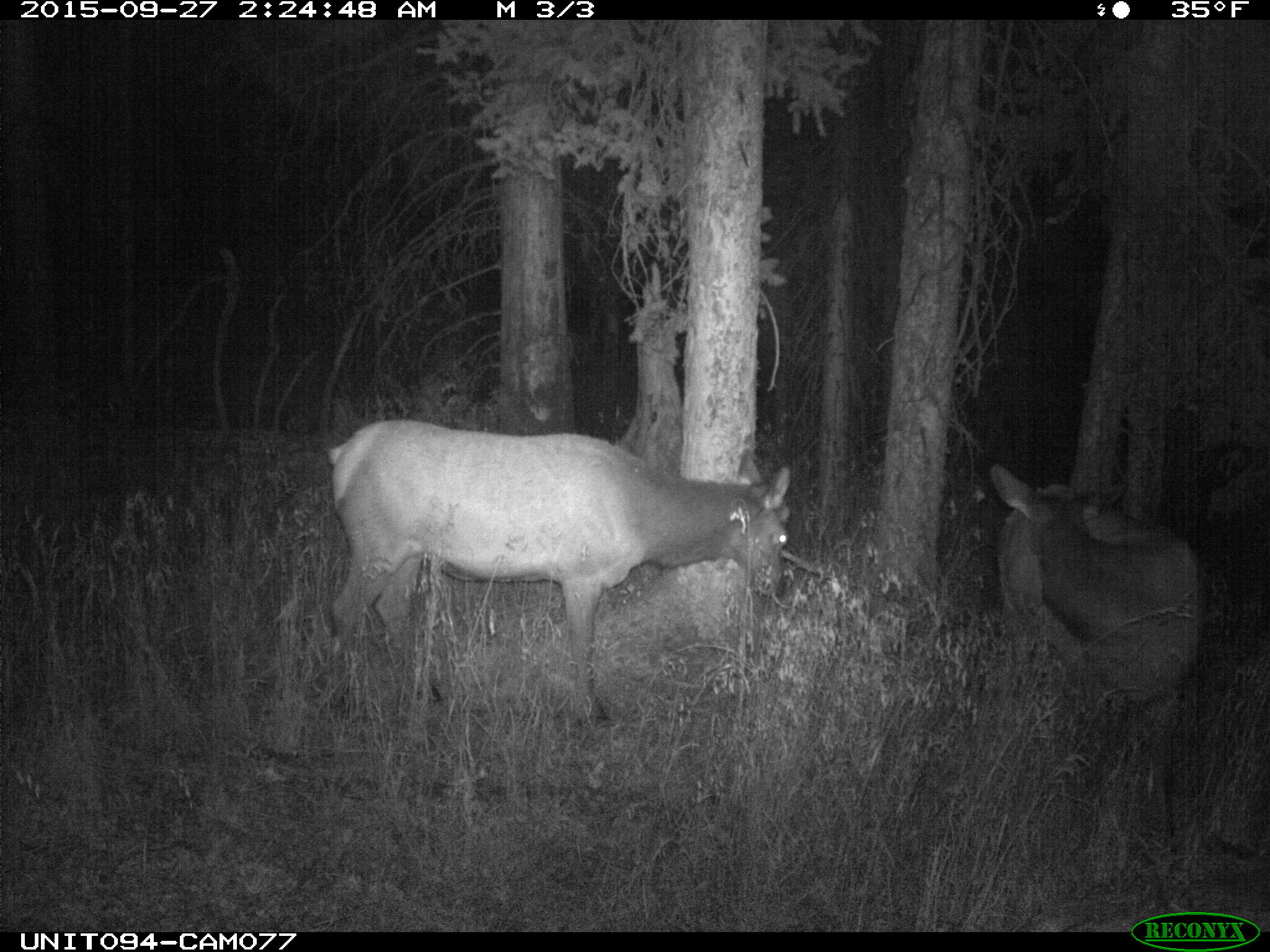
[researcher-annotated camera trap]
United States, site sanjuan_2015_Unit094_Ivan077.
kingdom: Animalia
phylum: Chordata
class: Mammalia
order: Artiodactyla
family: Cervidae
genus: Cervus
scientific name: Cervus elaphus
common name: red deer